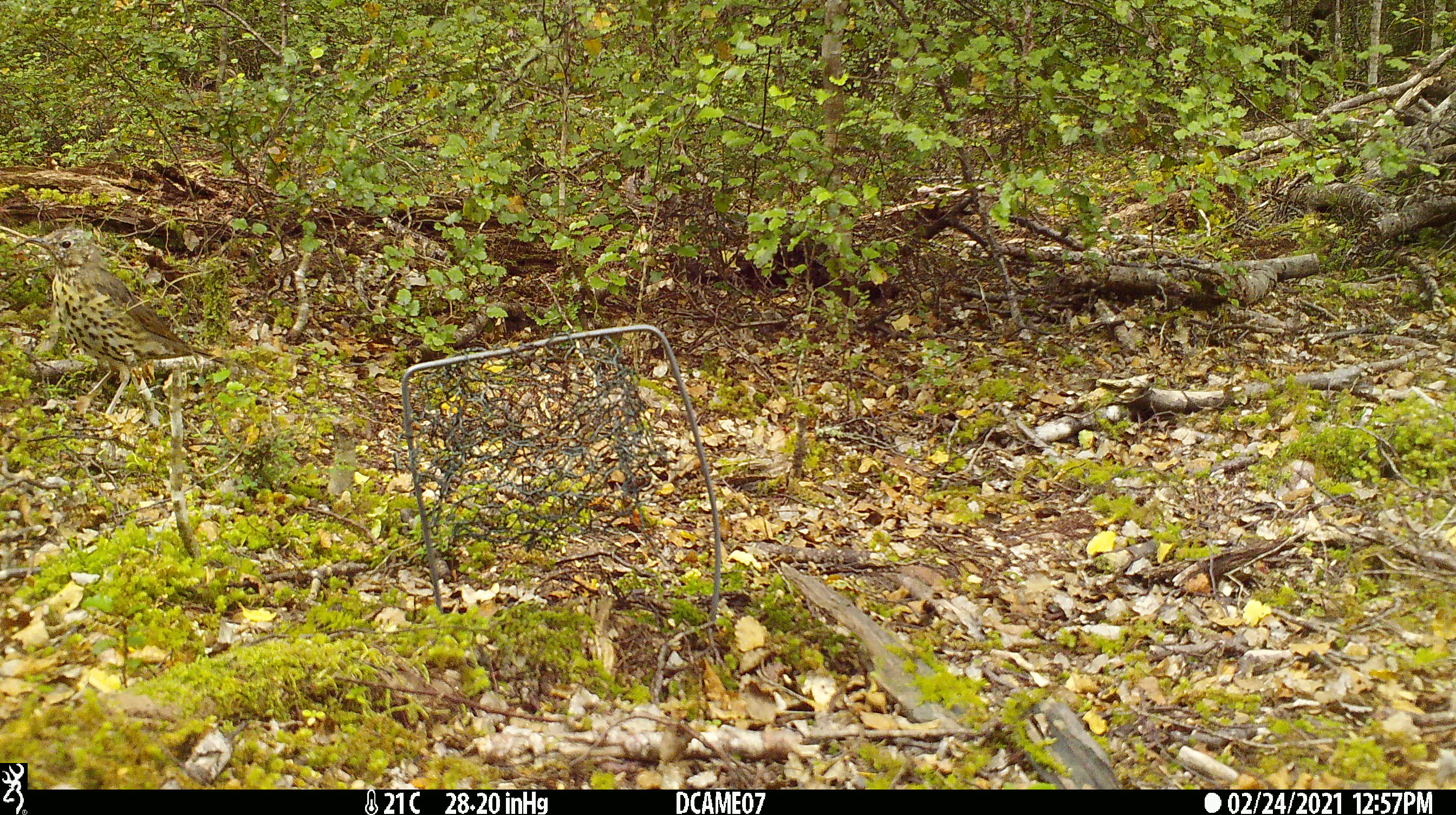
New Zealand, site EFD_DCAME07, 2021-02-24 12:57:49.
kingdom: Animalia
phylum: Chordata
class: Aves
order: Passeriformes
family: Turdidae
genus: Turdus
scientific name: Turdus philomelos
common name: song thrush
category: thrush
Thrush (song thrush) (Turdus philomelos).